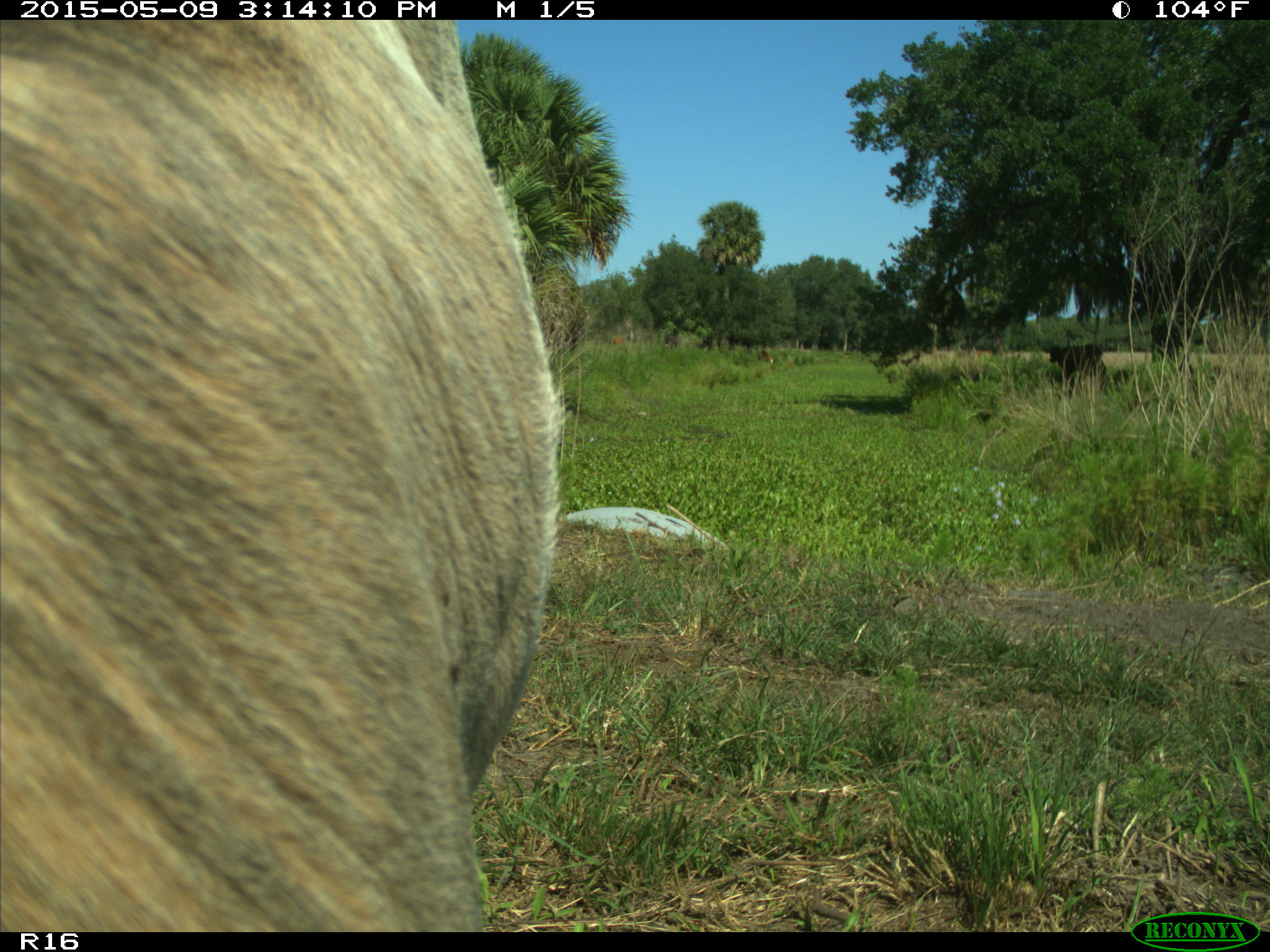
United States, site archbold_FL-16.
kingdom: Animalia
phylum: Chordata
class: Mammalia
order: Artiodactyla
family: Bovidae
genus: Bos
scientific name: Bos taurus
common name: domestic cow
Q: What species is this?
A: Bos taurus (domestic cow).